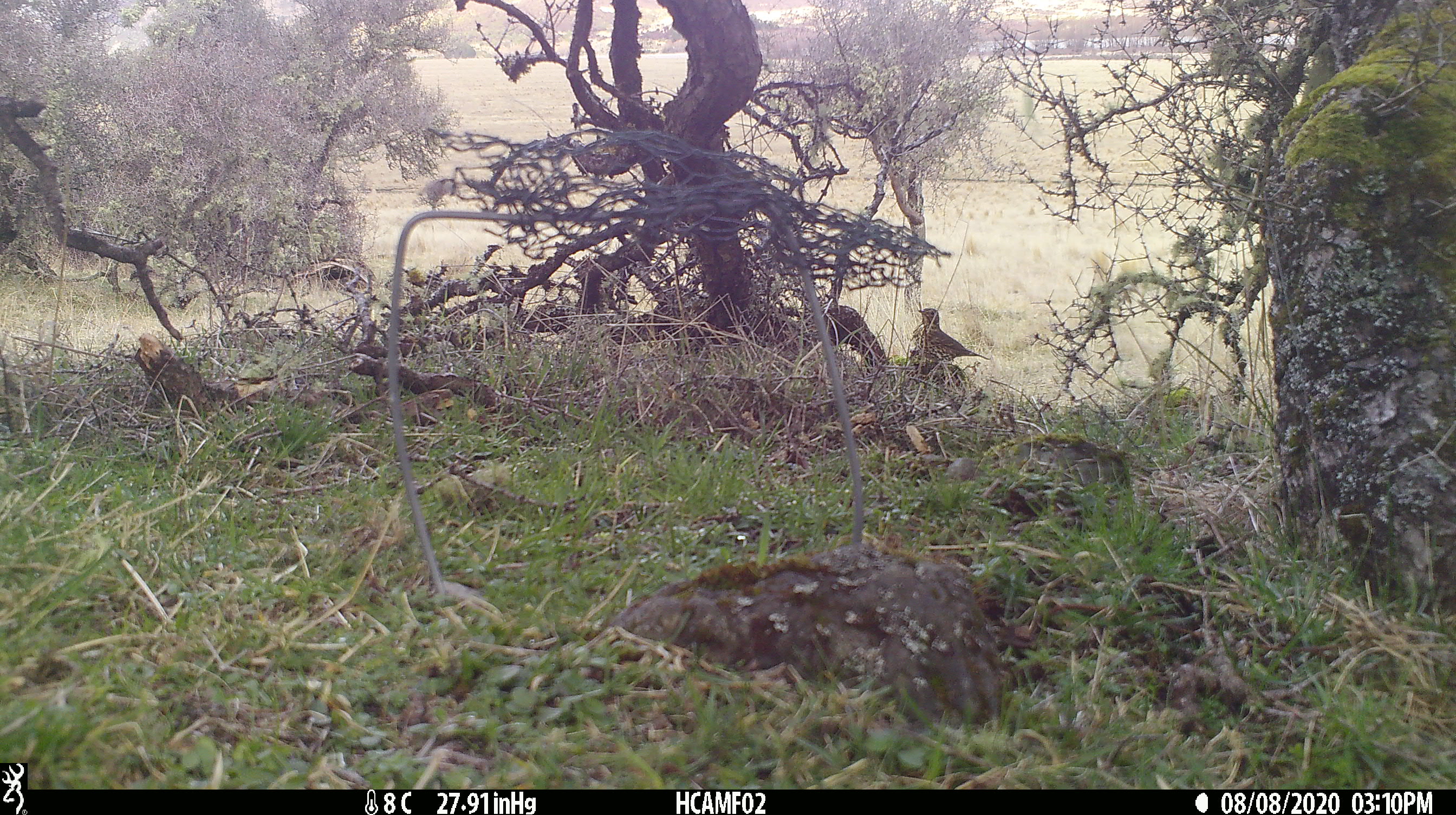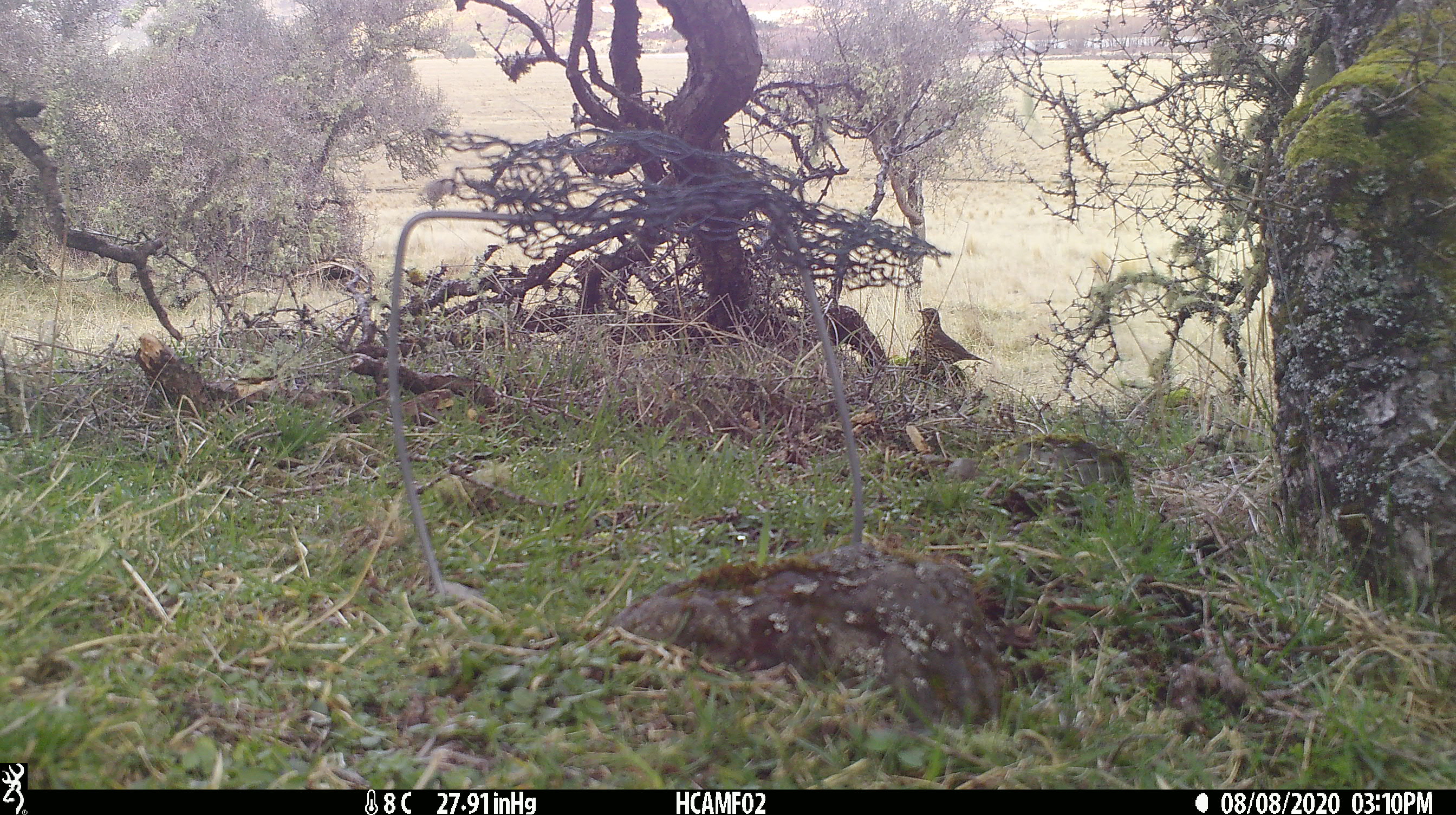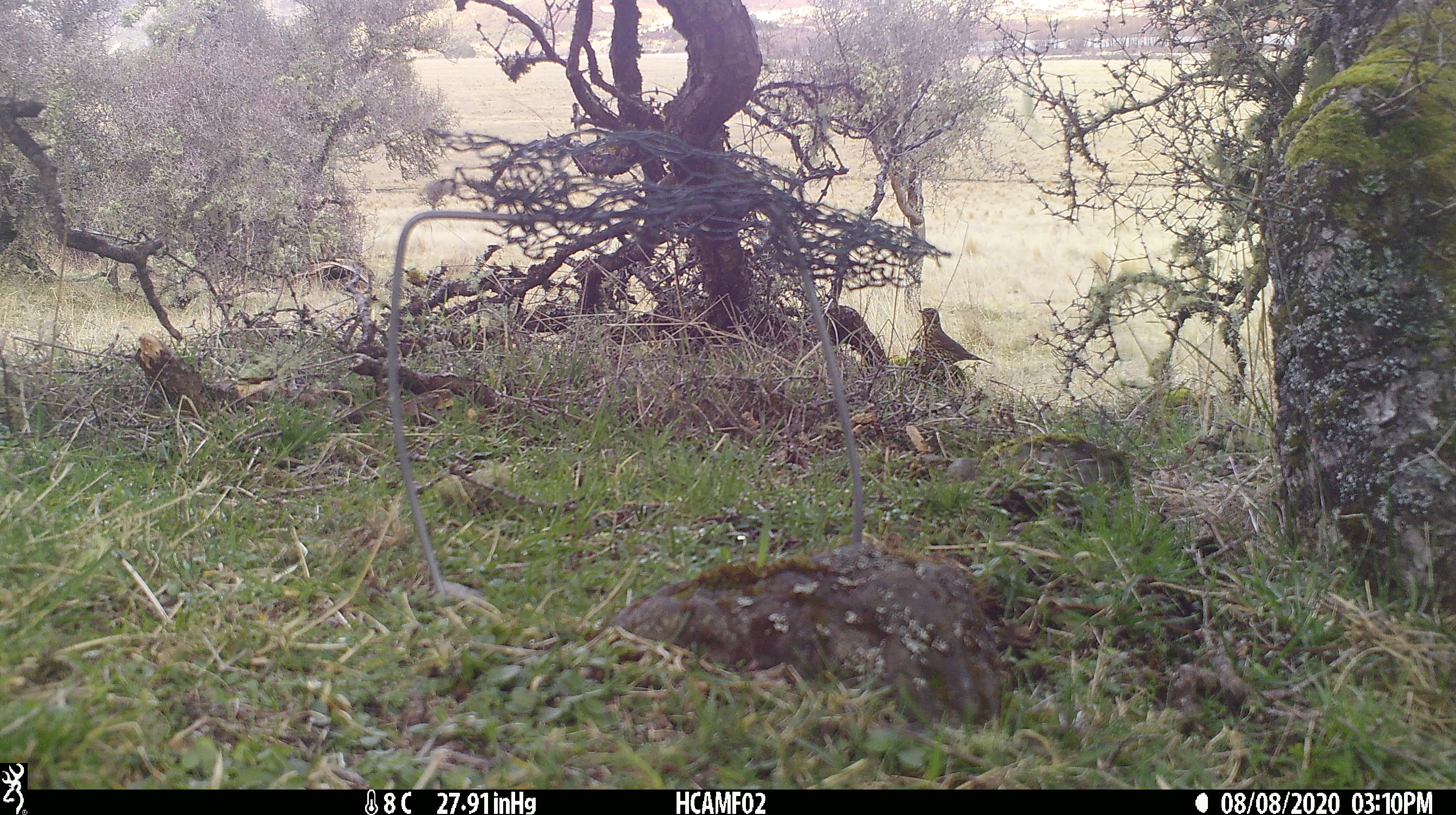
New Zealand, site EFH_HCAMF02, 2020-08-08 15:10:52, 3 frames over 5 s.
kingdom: Animalia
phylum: Chordata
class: Aves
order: Passeriformes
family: Turdidae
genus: Turdus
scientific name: Turdus philomelos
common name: song thrush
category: thrush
Thrush (song thrush) (Turdus philomelos).